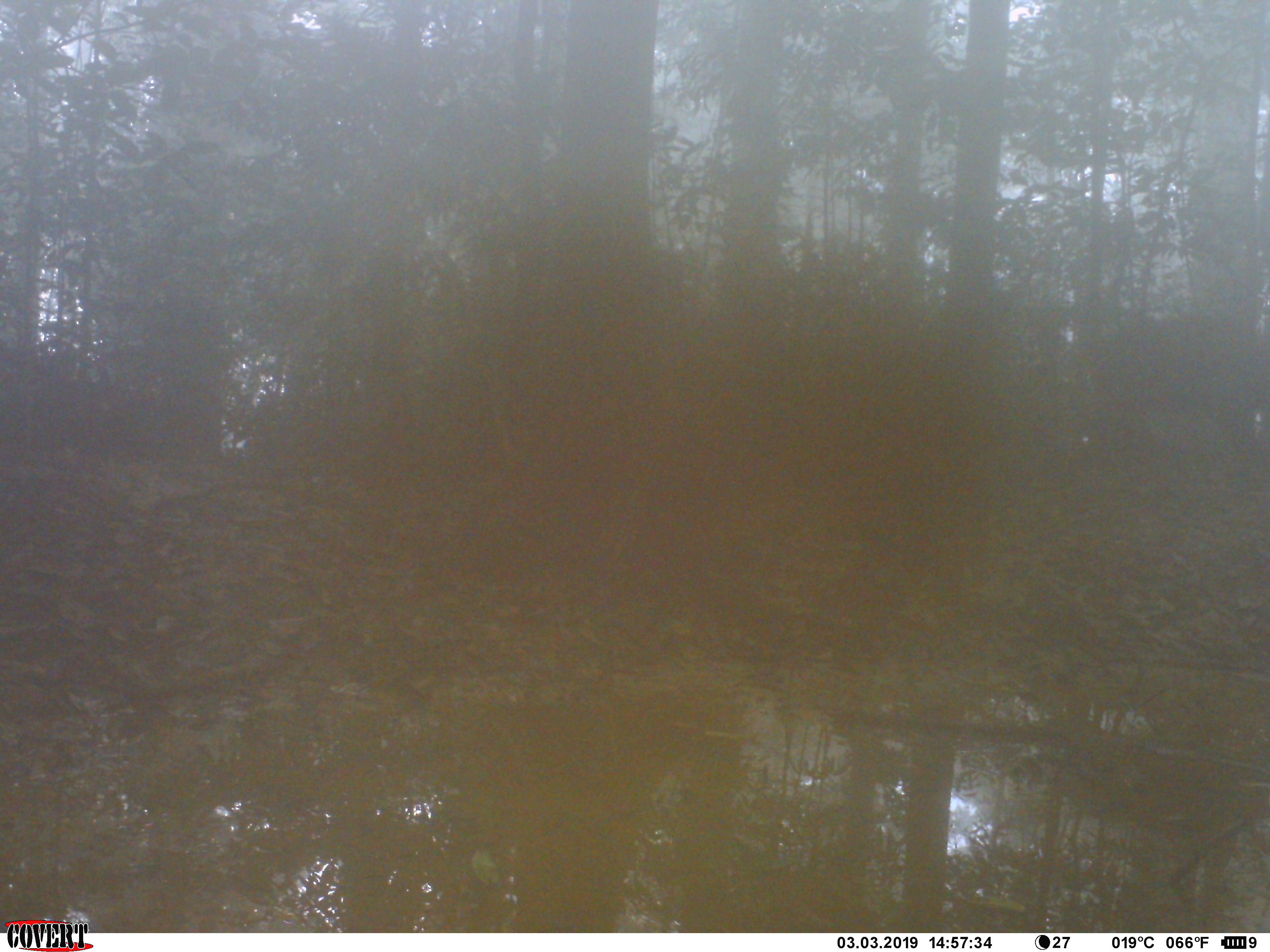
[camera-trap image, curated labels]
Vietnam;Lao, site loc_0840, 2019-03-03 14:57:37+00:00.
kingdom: Animalia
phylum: Chordata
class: Mammalia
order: Artiodactyla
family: Suidae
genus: Sus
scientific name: Sus scrofa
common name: eurasian wild pig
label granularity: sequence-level